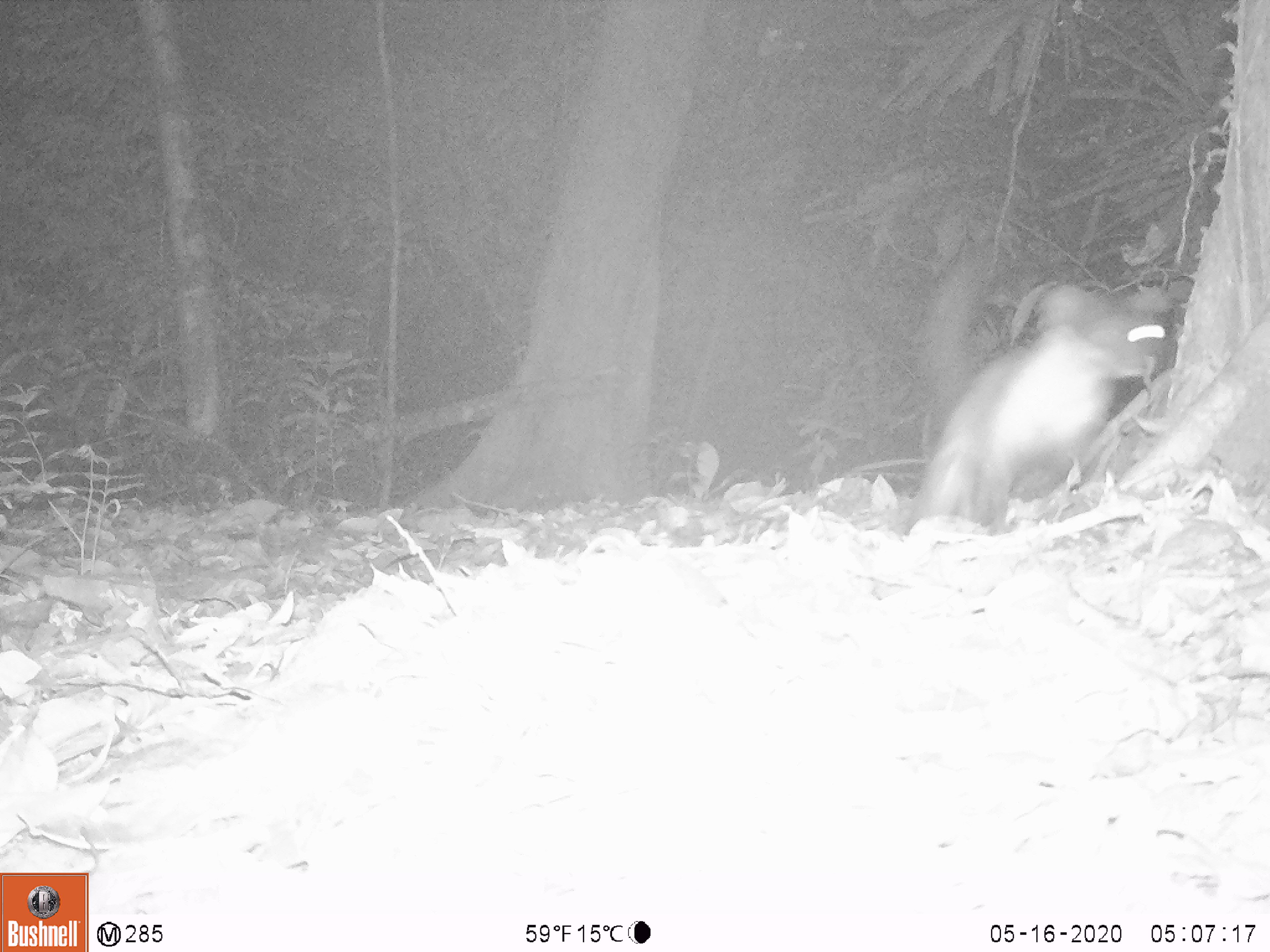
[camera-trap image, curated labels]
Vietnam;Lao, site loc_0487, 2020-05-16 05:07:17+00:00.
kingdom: Animalia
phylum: Chordata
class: Mammalia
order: Carnivora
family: Mustelidae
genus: Martes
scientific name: Martes flavigula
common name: yellow-throated marten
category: yellow throated marten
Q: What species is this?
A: Yellow throated marten (yellow-throated marten) (Martes flavigula).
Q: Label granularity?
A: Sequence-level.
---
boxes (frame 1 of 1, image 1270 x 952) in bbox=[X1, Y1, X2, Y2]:
yellow throated marten: bbox=[904, 281, 1163, 532]